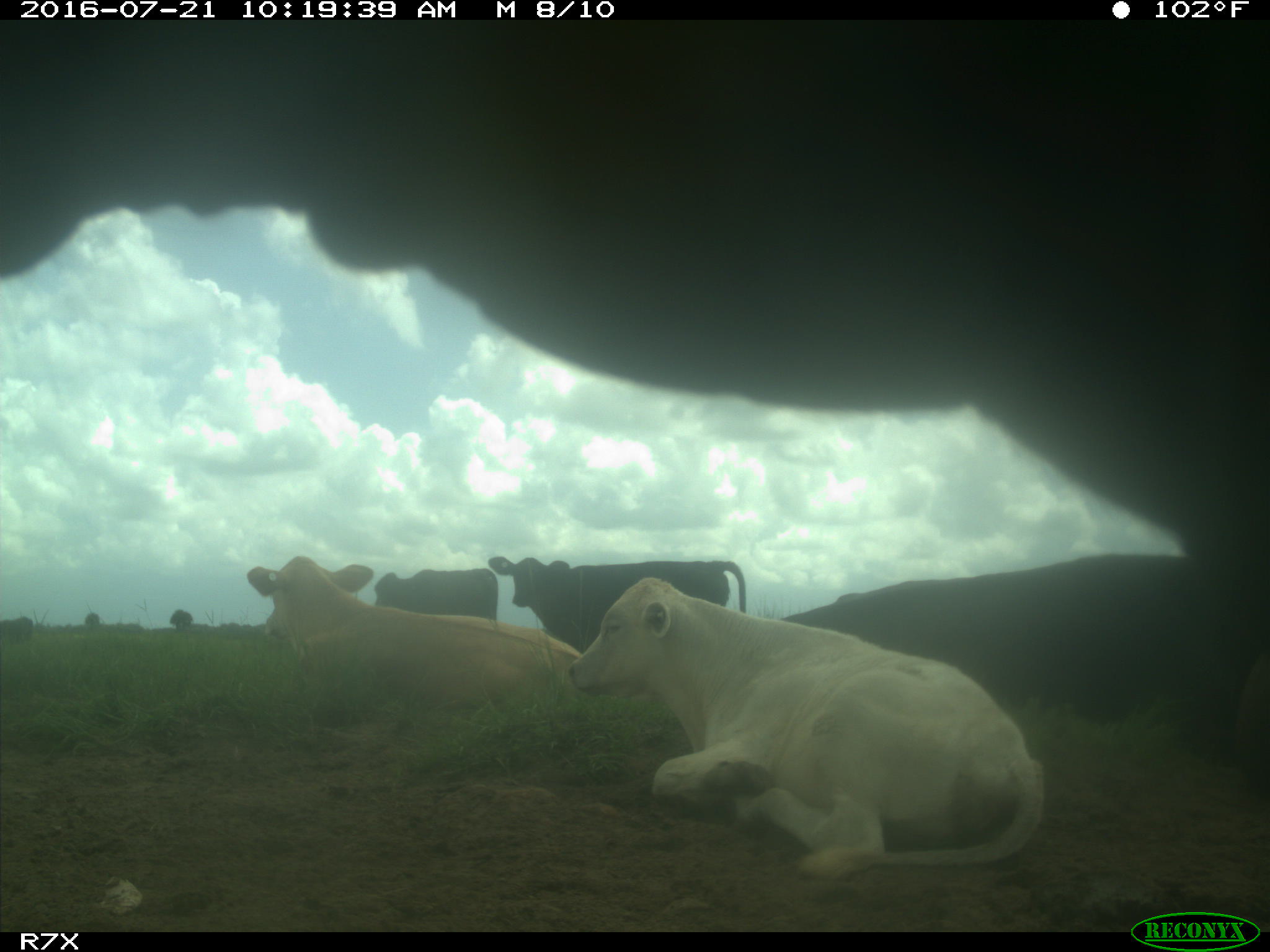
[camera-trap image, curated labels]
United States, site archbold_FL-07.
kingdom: Animalia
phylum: Chordata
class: Mammalia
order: Artiodactyla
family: Bovidae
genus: Bos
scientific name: Bos taurus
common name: domestic cow